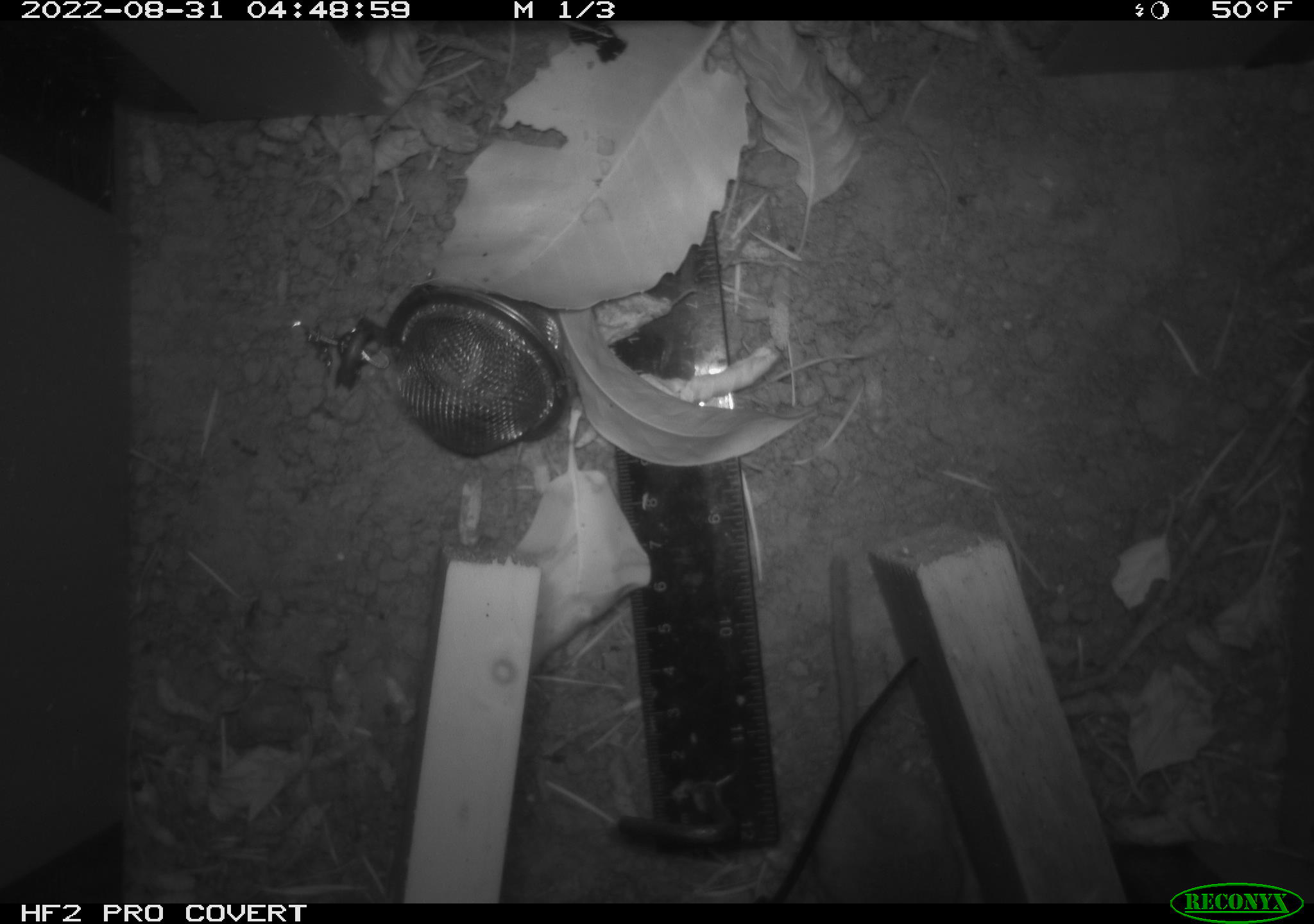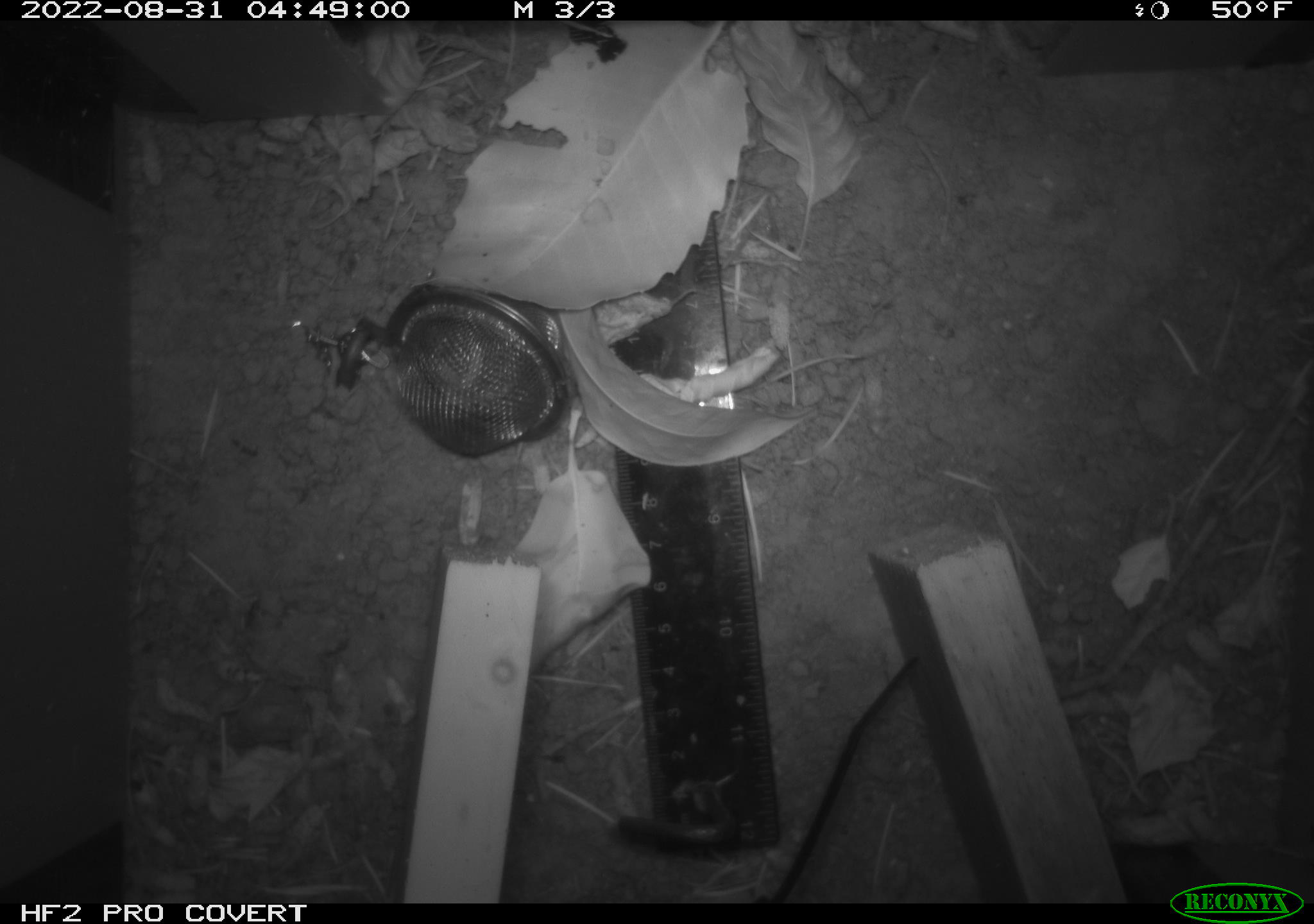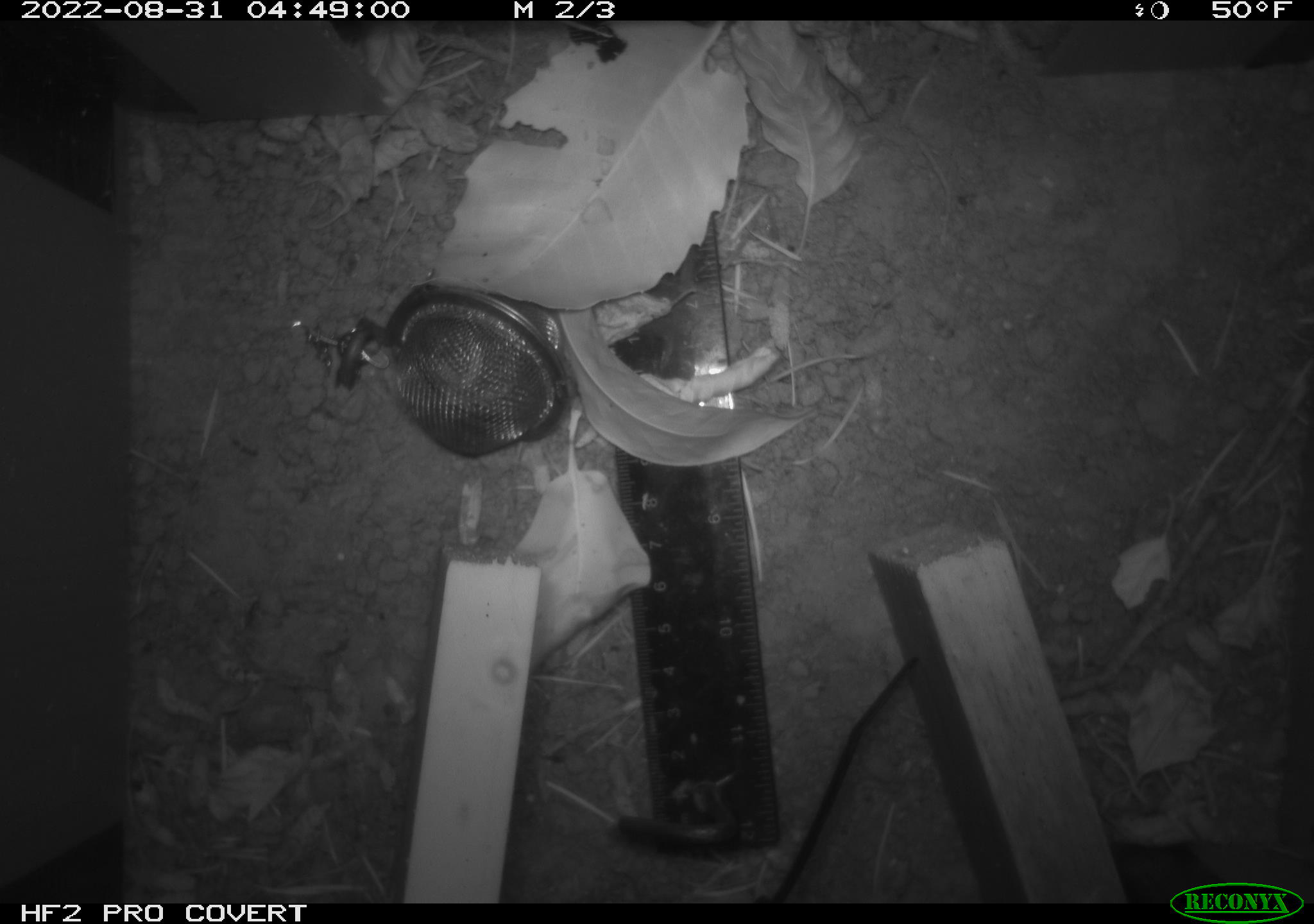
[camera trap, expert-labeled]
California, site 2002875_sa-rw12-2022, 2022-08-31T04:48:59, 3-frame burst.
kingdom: Animalia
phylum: Chordata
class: Mammalia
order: Rodentia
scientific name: Rodentia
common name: rodent